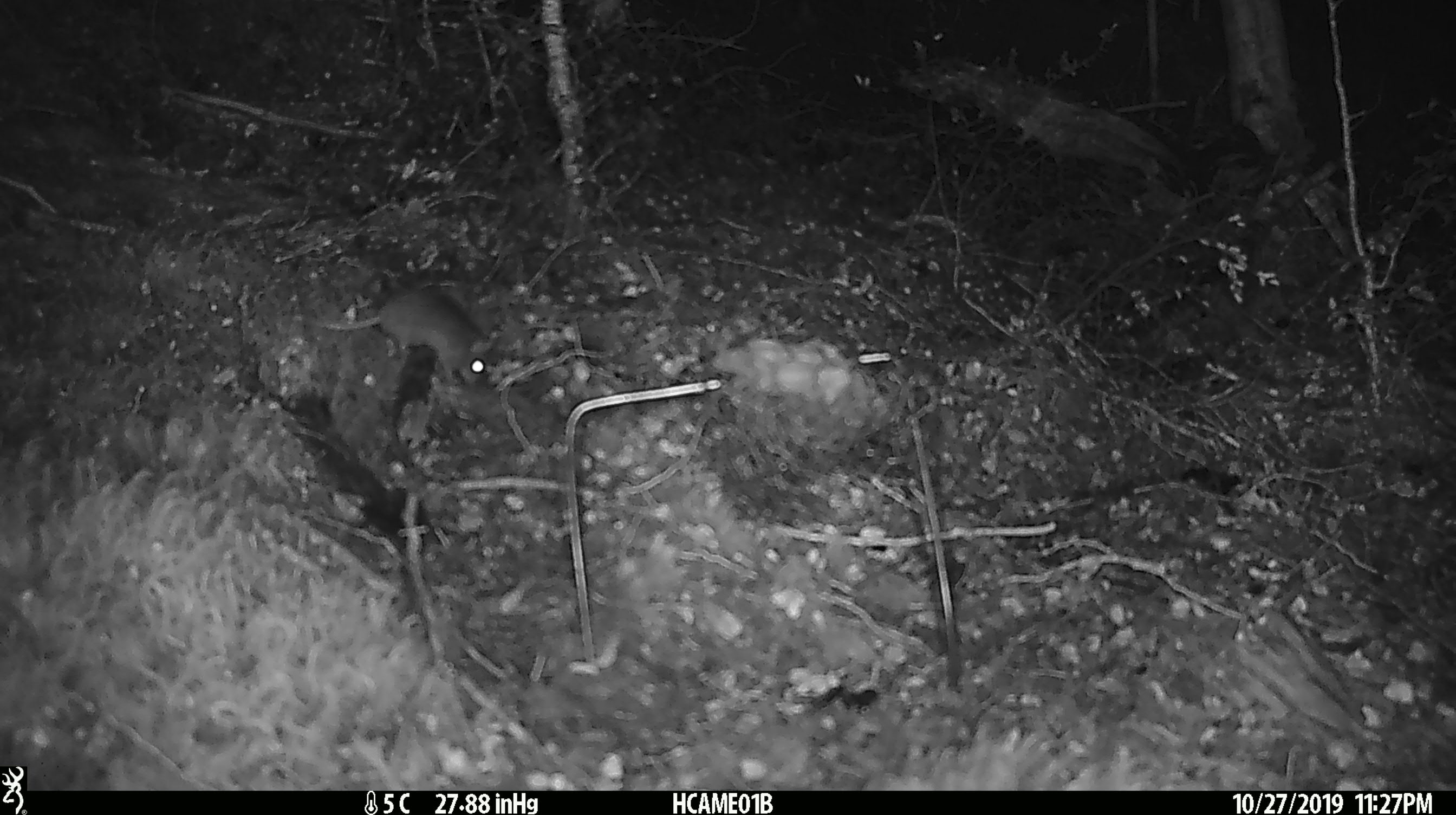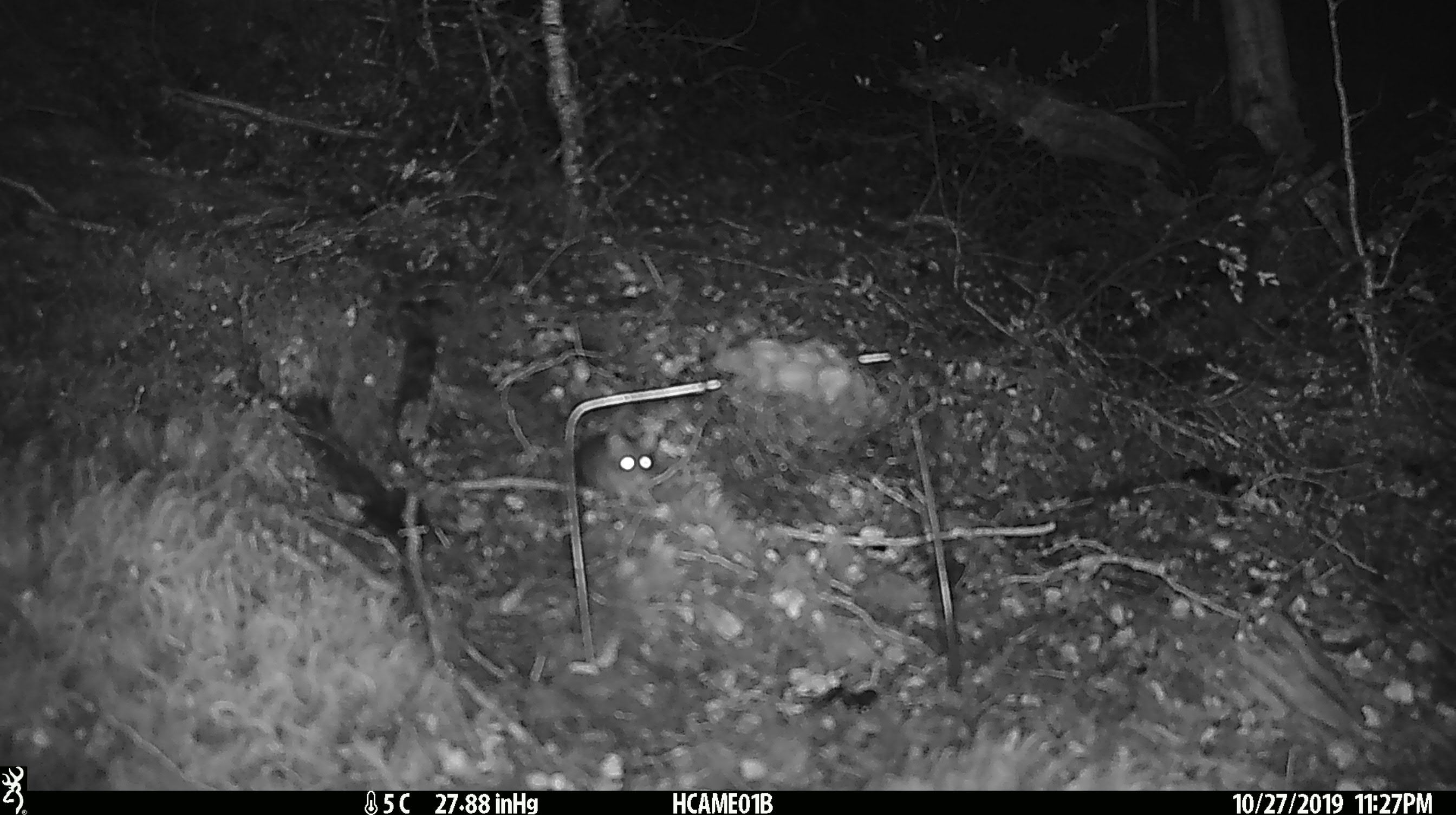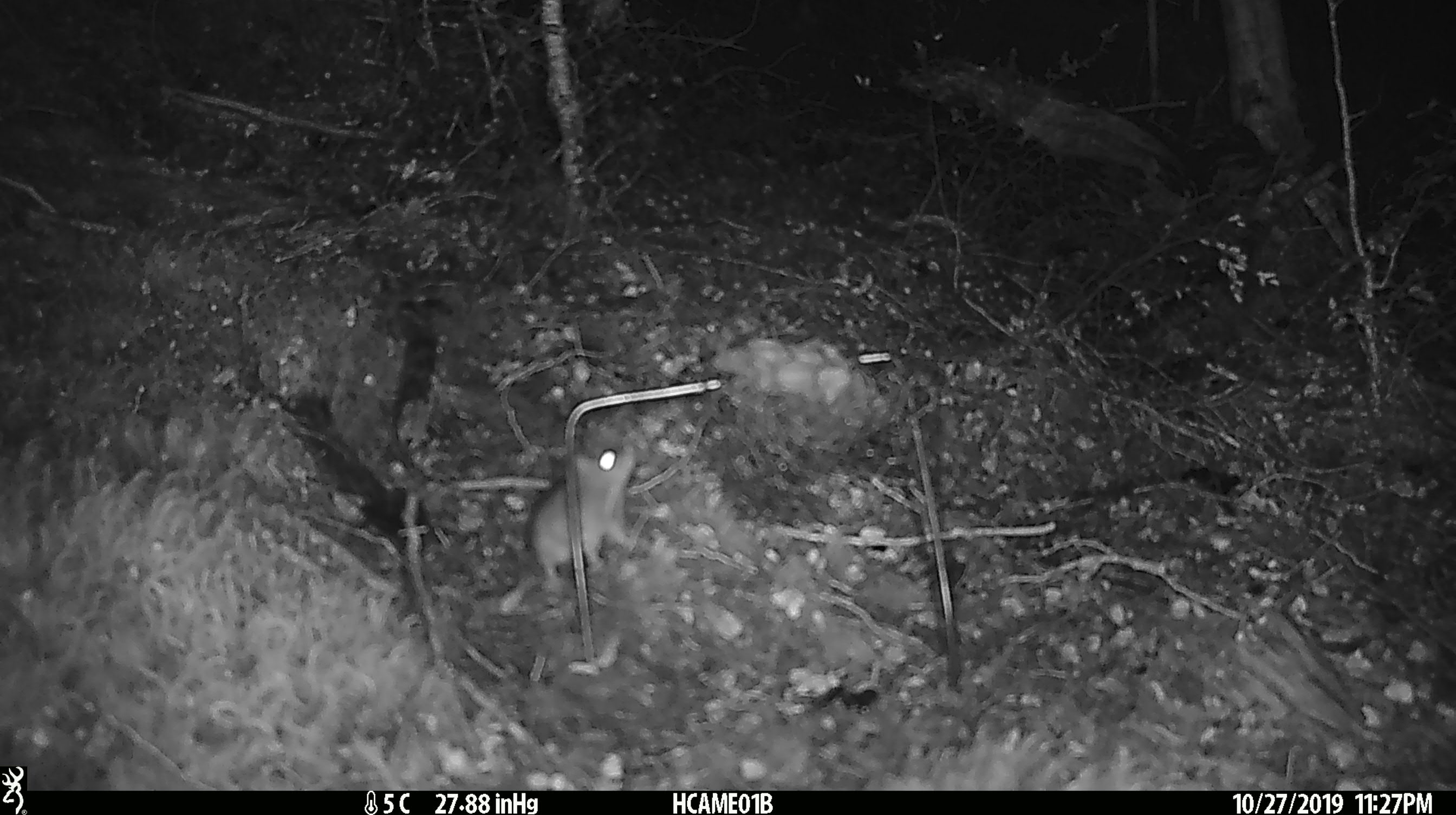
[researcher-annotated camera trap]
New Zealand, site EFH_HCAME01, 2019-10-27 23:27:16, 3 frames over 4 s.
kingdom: Animalia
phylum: Chordata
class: Mammalia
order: Rodentia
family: Muridae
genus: Mus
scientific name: Mus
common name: mouse